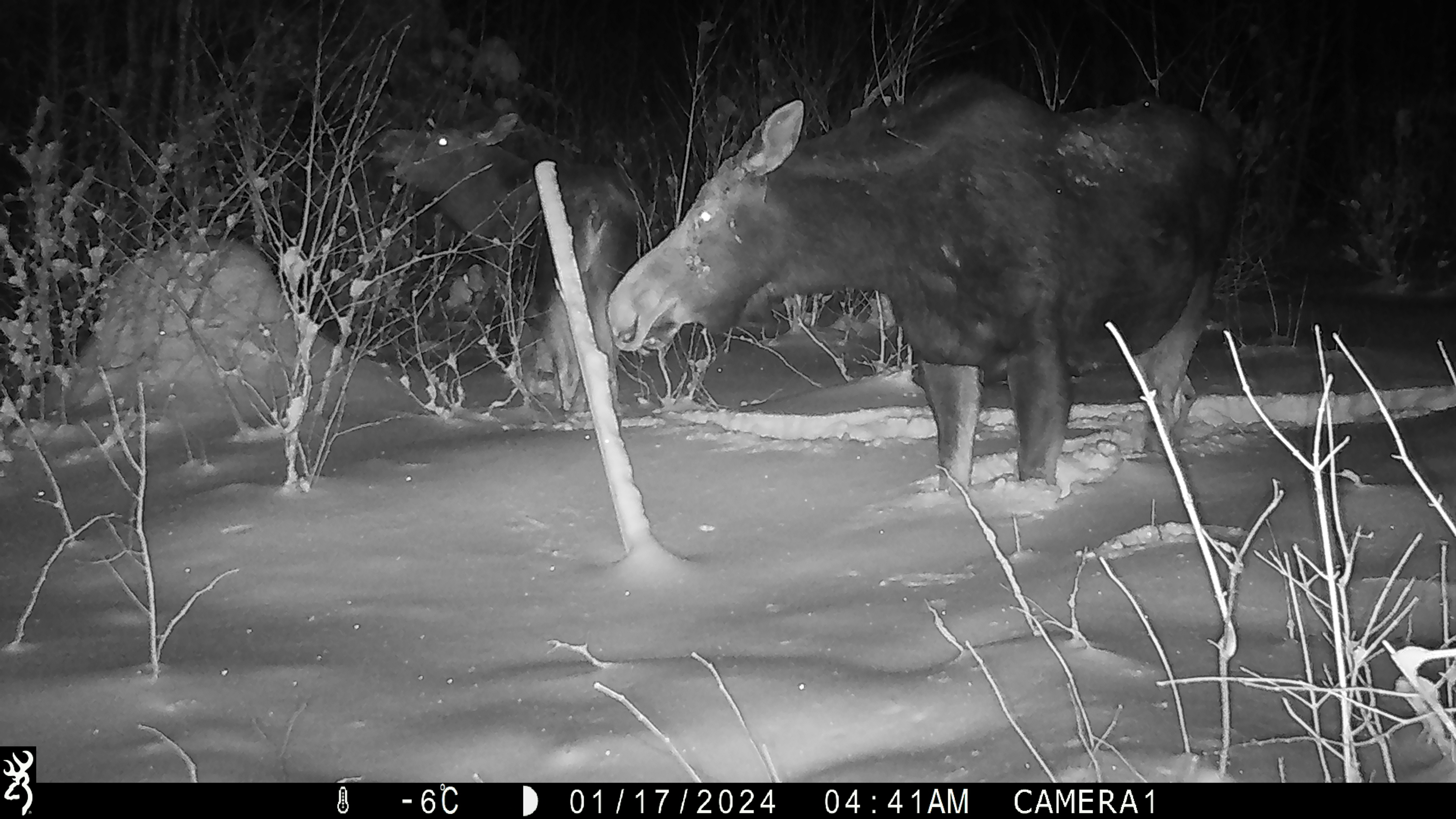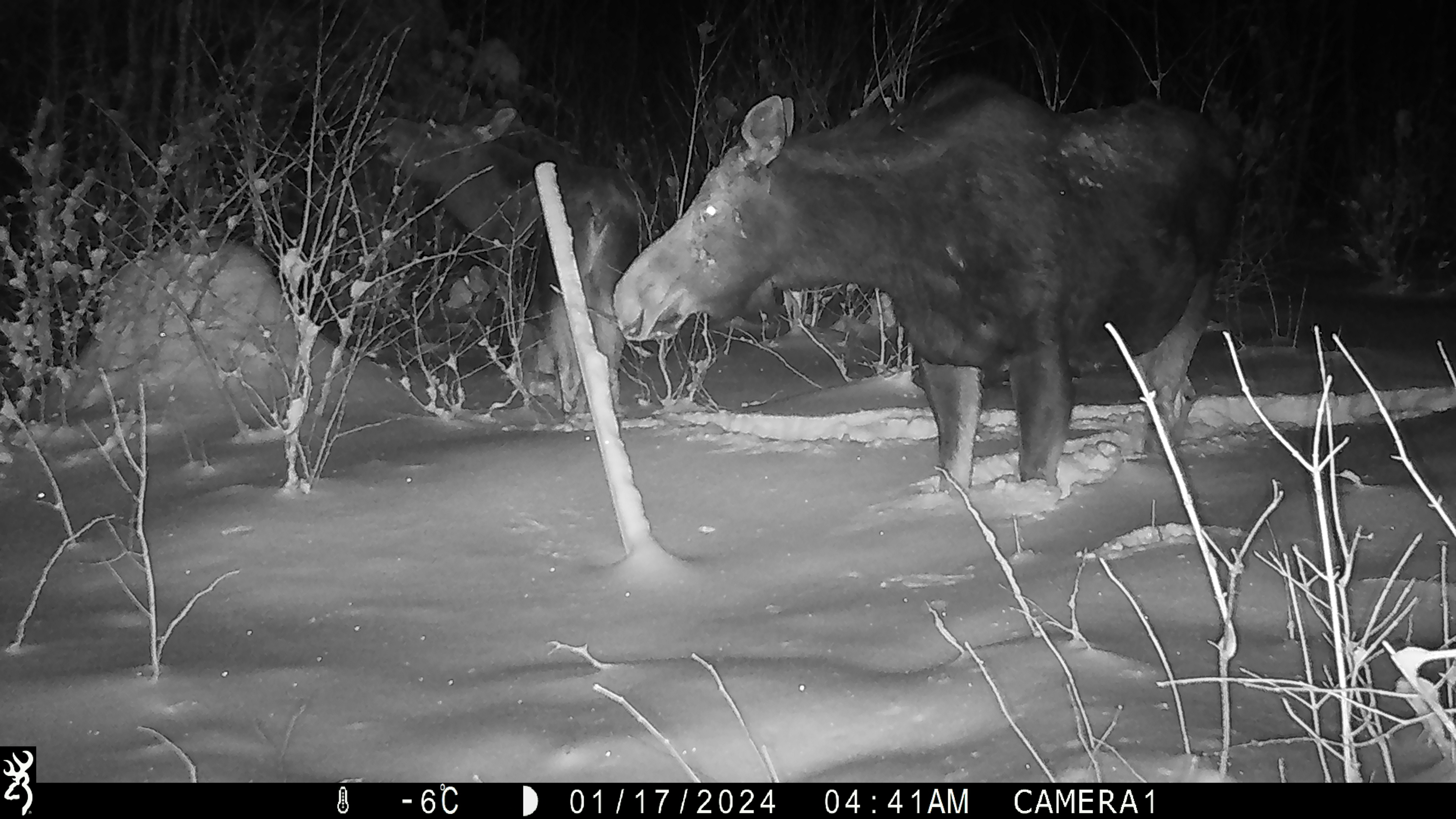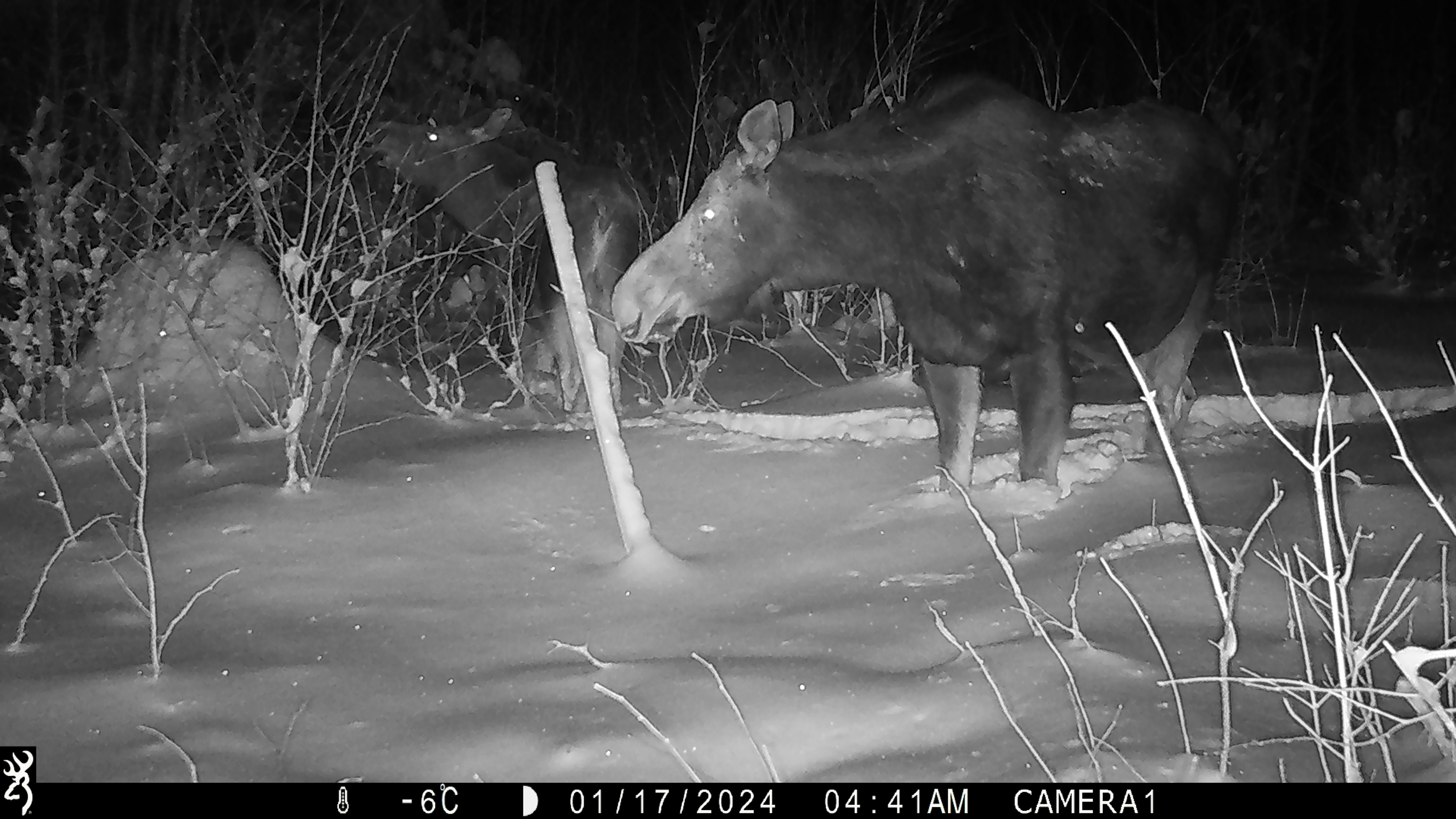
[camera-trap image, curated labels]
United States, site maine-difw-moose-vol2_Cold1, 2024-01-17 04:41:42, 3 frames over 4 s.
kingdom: Animalia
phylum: Chordata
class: Mammalia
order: Artiodactyla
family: Cervidae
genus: Alces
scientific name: Alces alces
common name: moose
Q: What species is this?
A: Moose (Alces alces).